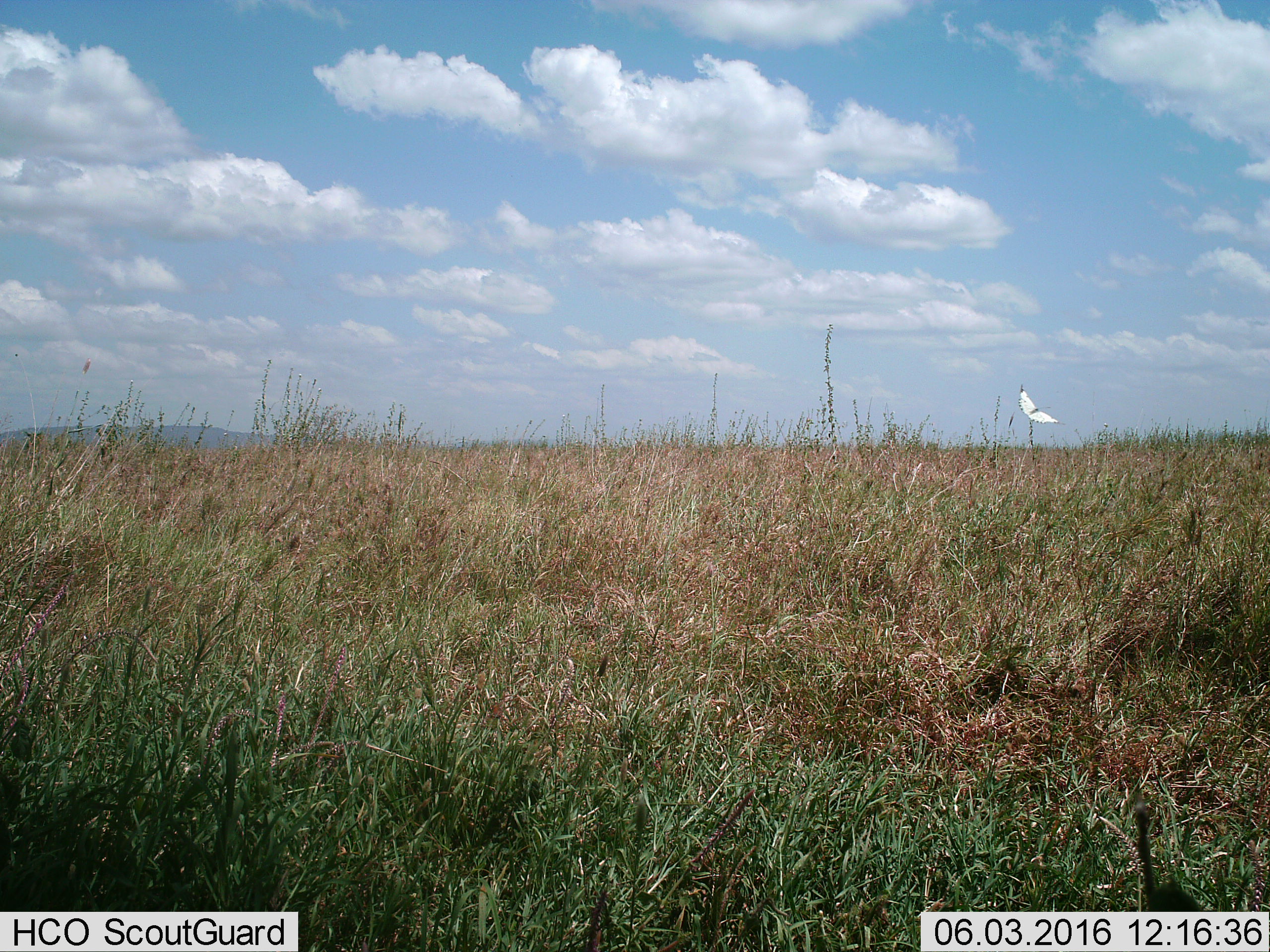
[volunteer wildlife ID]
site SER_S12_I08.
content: unidentified animal